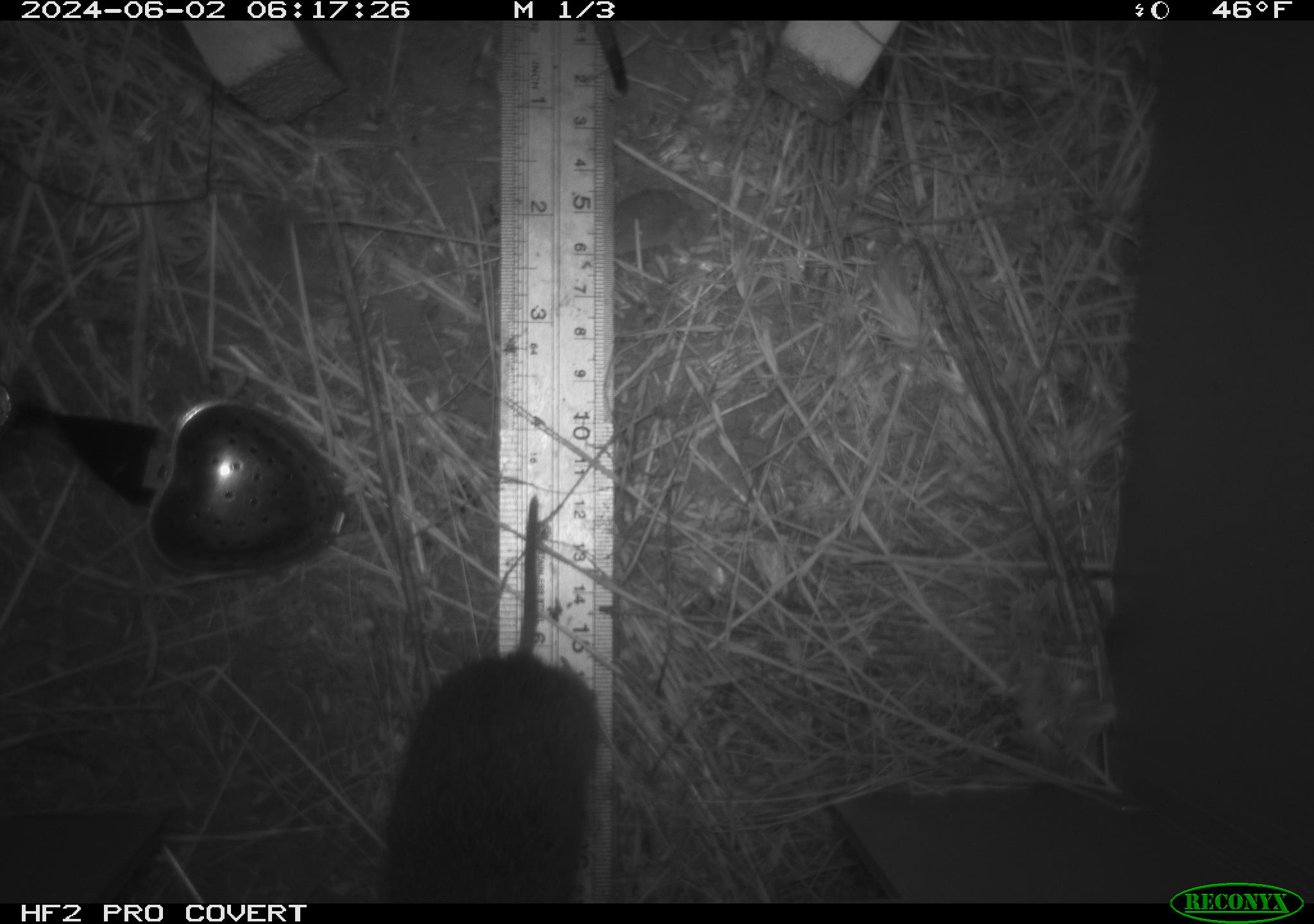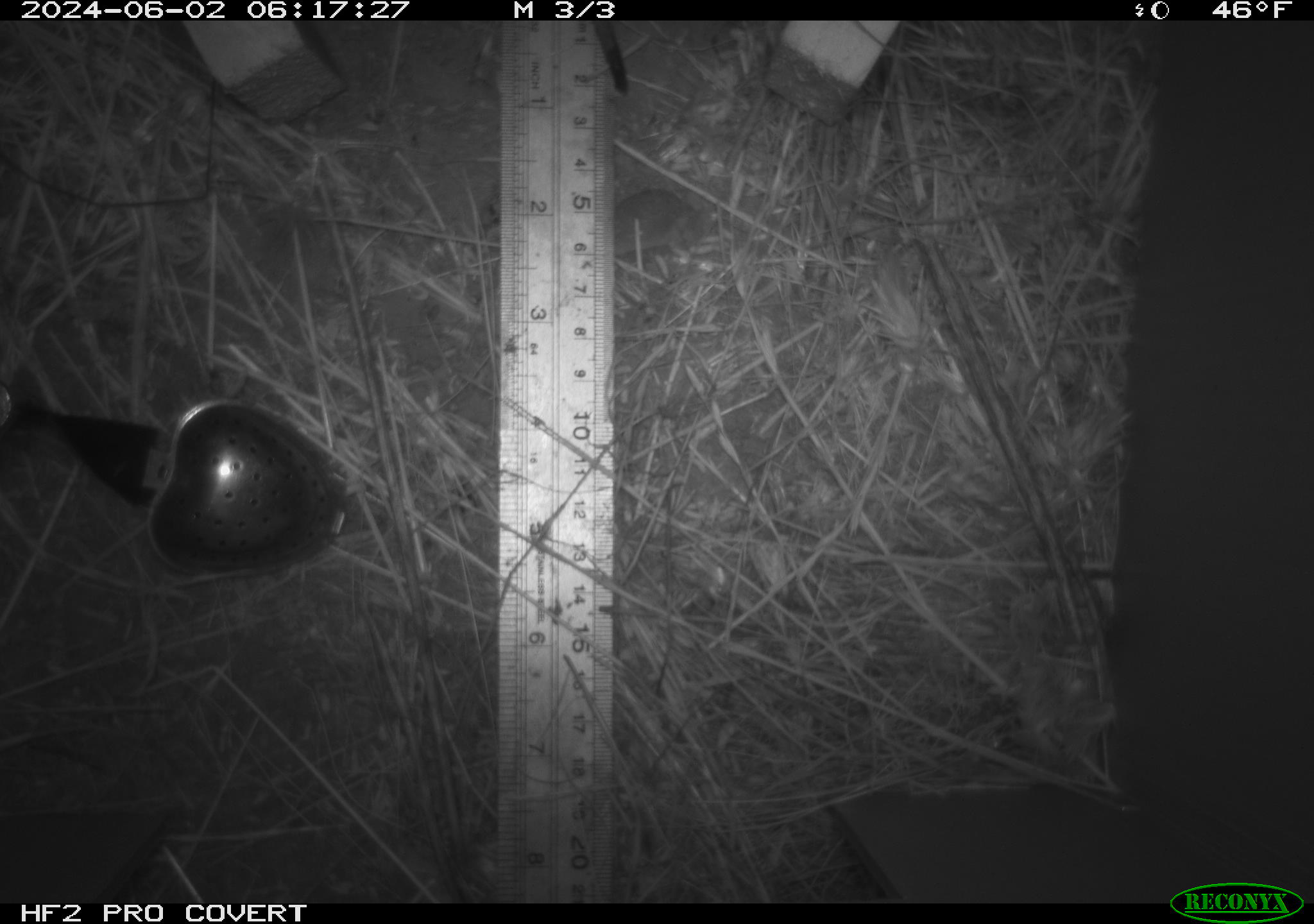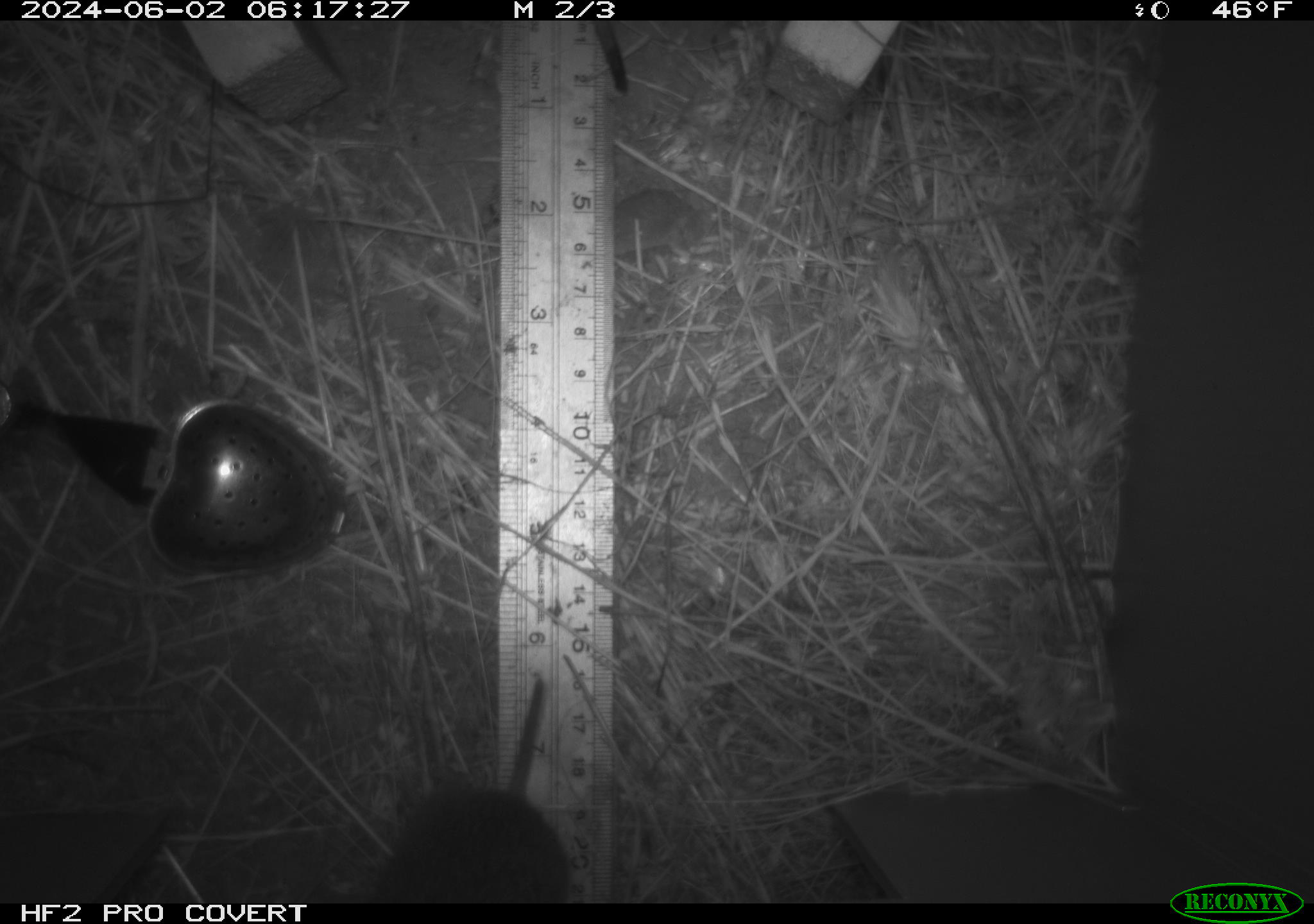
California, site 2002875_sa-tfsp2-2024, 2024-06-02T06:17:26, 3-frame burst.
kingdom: Animalia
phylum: Chordata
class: Mammalia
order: Rodentia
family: Cricetidae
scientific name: Arvicolinae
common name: voles, lemmings, and muskrats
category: arvicolinae subfamily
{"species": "arvicolinae subfamily (voles, lemmings, and muskrats) (Arvicolinae)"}